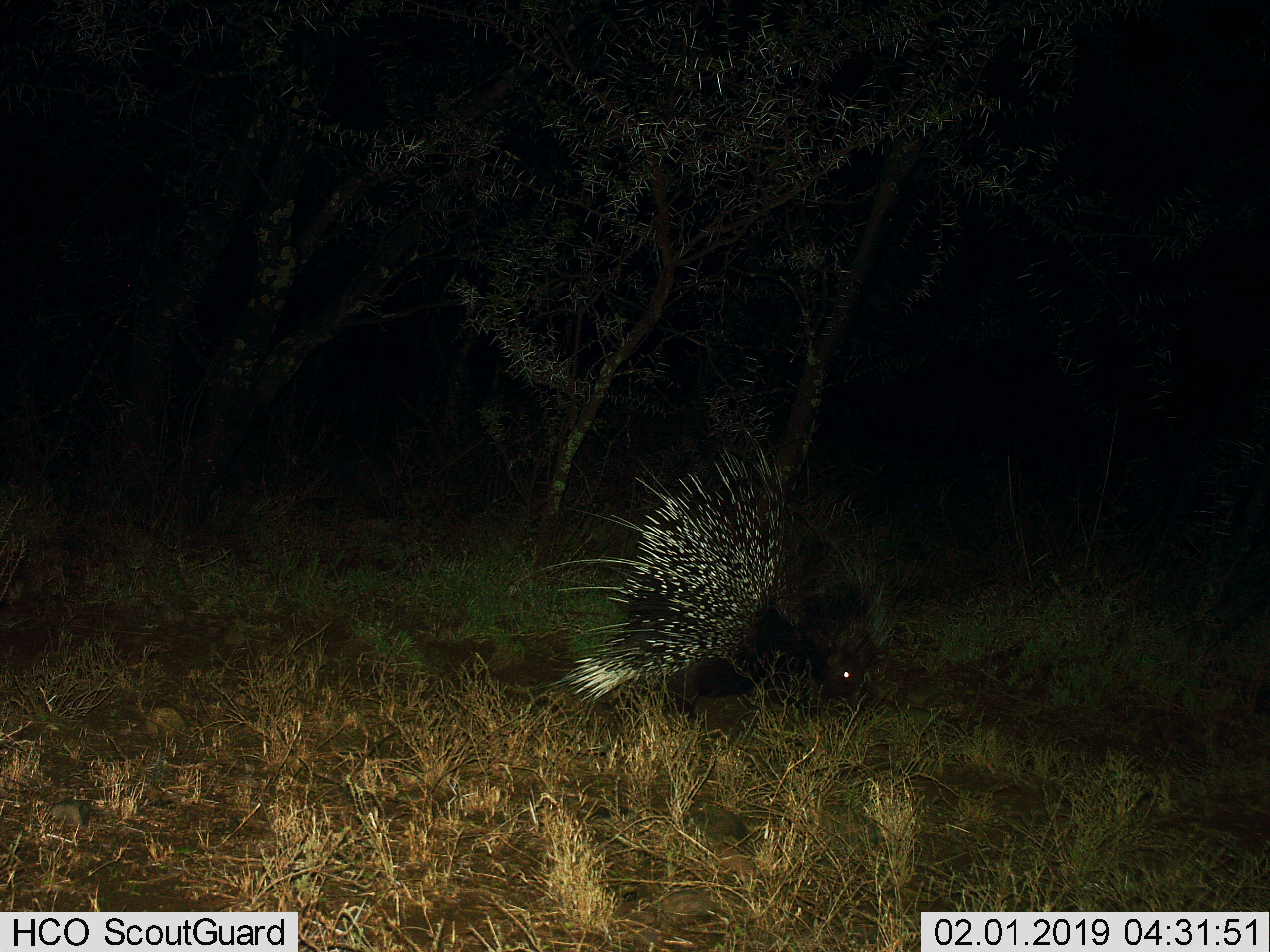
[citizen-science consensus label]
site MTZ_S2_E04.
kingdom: Animalia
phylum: Chordata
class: Mammalia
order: Rodentia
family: Hystricidae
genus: Hystrix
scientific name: Hystrix cristata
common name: crested porcupine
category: porcupine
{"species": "porcupine (crested porcupine) (Hystrix cristata)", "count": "1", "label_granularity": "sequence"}